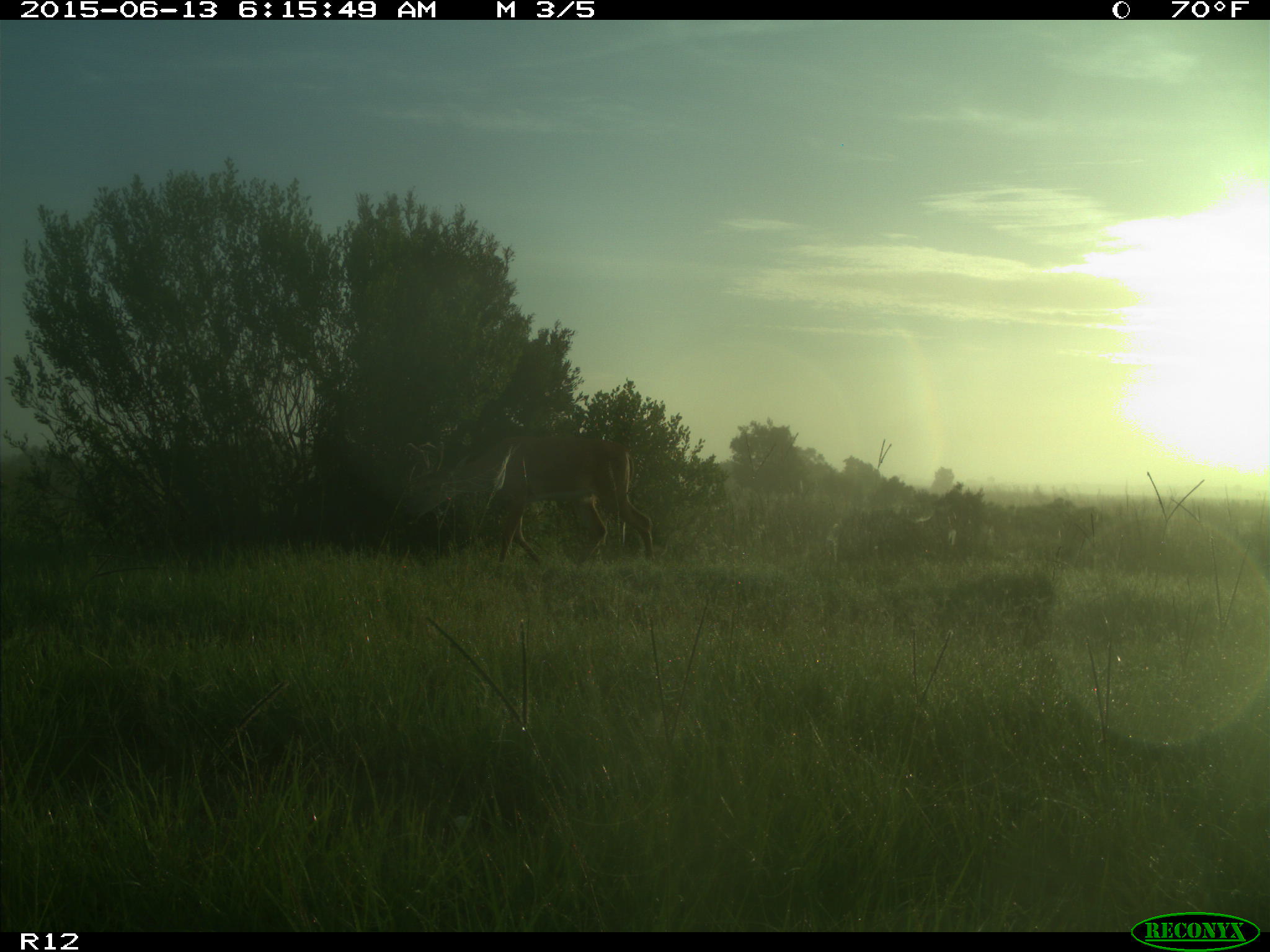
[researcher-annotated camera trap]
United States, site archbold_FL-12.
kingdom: Animalia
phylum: Chordata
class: Mammalia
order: Artiodactyla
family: Cervidae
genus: Odocoileus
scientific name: Odocoileus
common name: deer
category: unidentified deer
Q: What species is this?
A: Unidentified deer (deer) (Odocoileus).